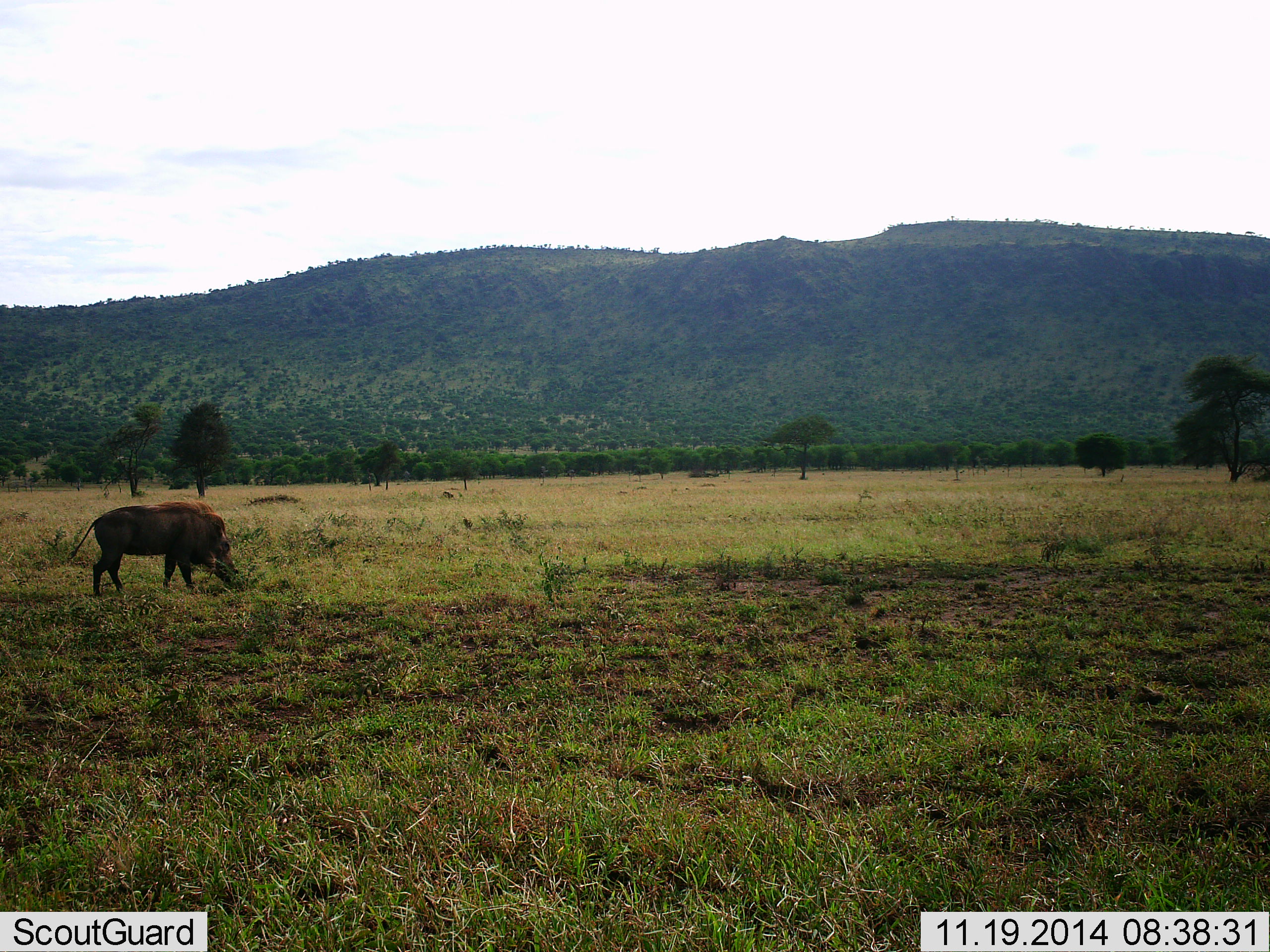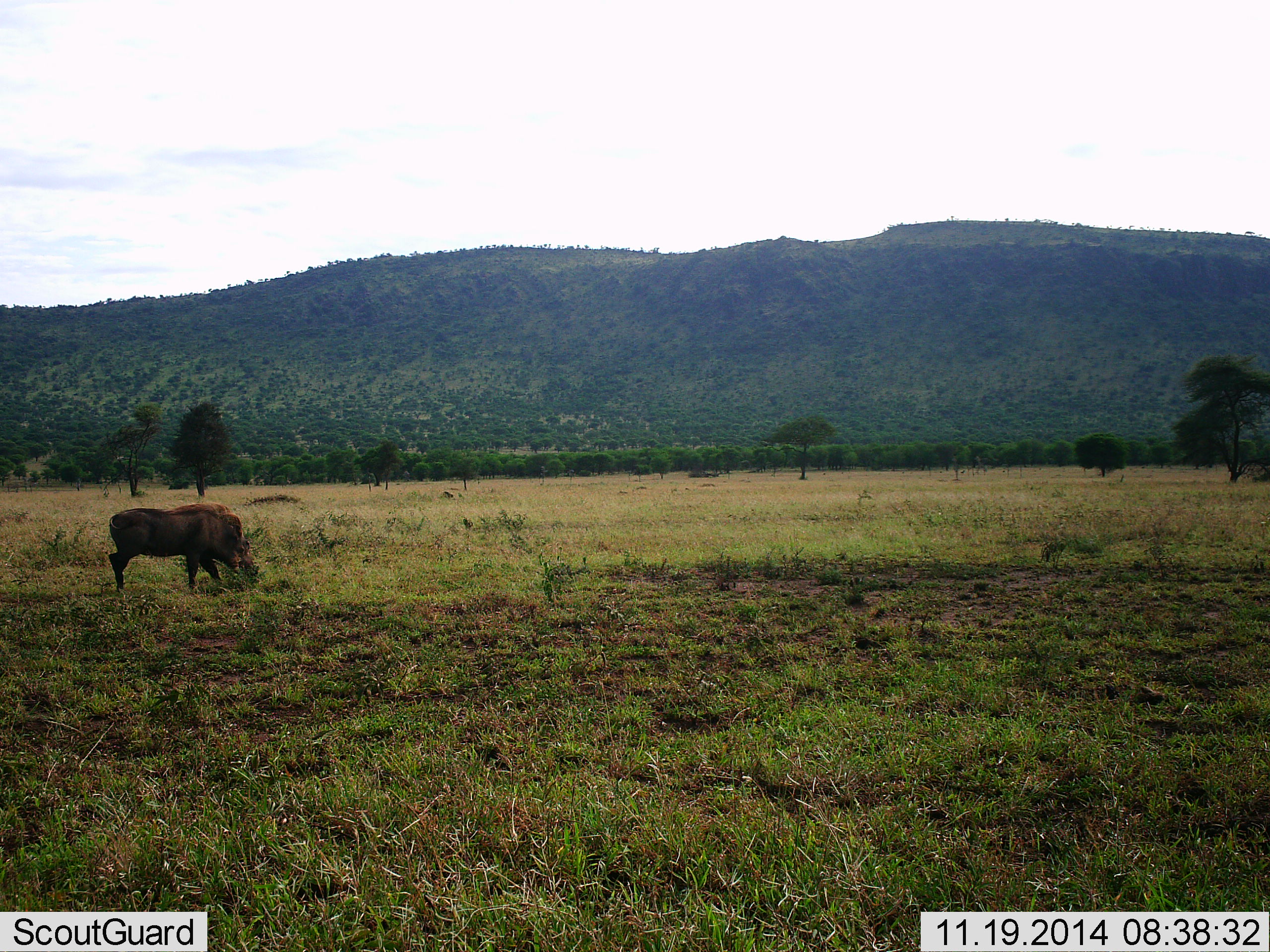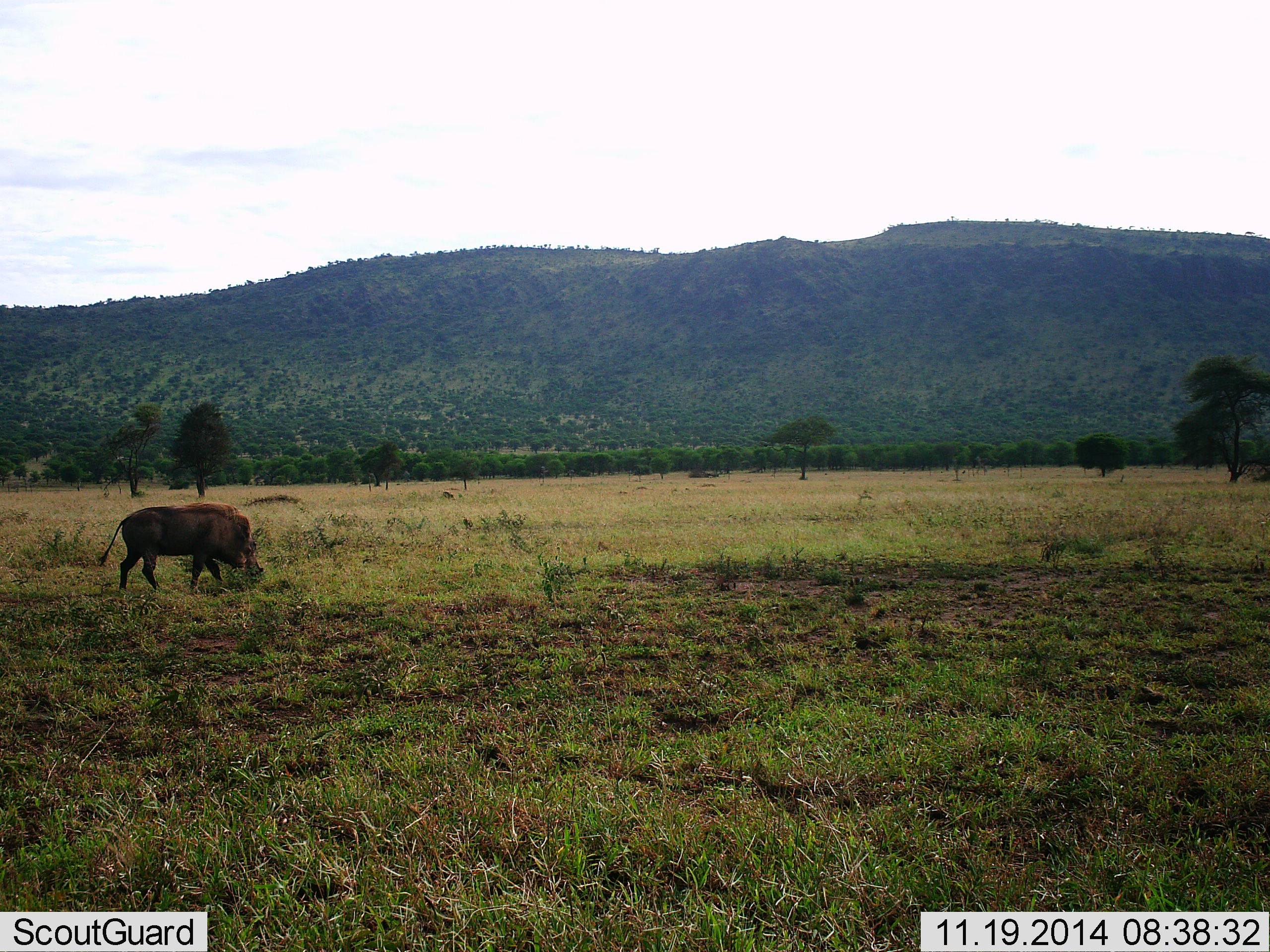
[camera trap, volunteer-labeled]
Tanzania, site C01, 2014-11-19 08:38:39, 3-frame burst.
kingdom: Animalia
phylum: Chordata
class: Mammalia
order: Artiodactyla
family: Suidae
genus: Phacochoerus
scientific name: Phacochoerus africanus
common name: warthog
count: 1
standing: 10%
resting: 0%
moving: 30%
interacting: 0%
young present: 0%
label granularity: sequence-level